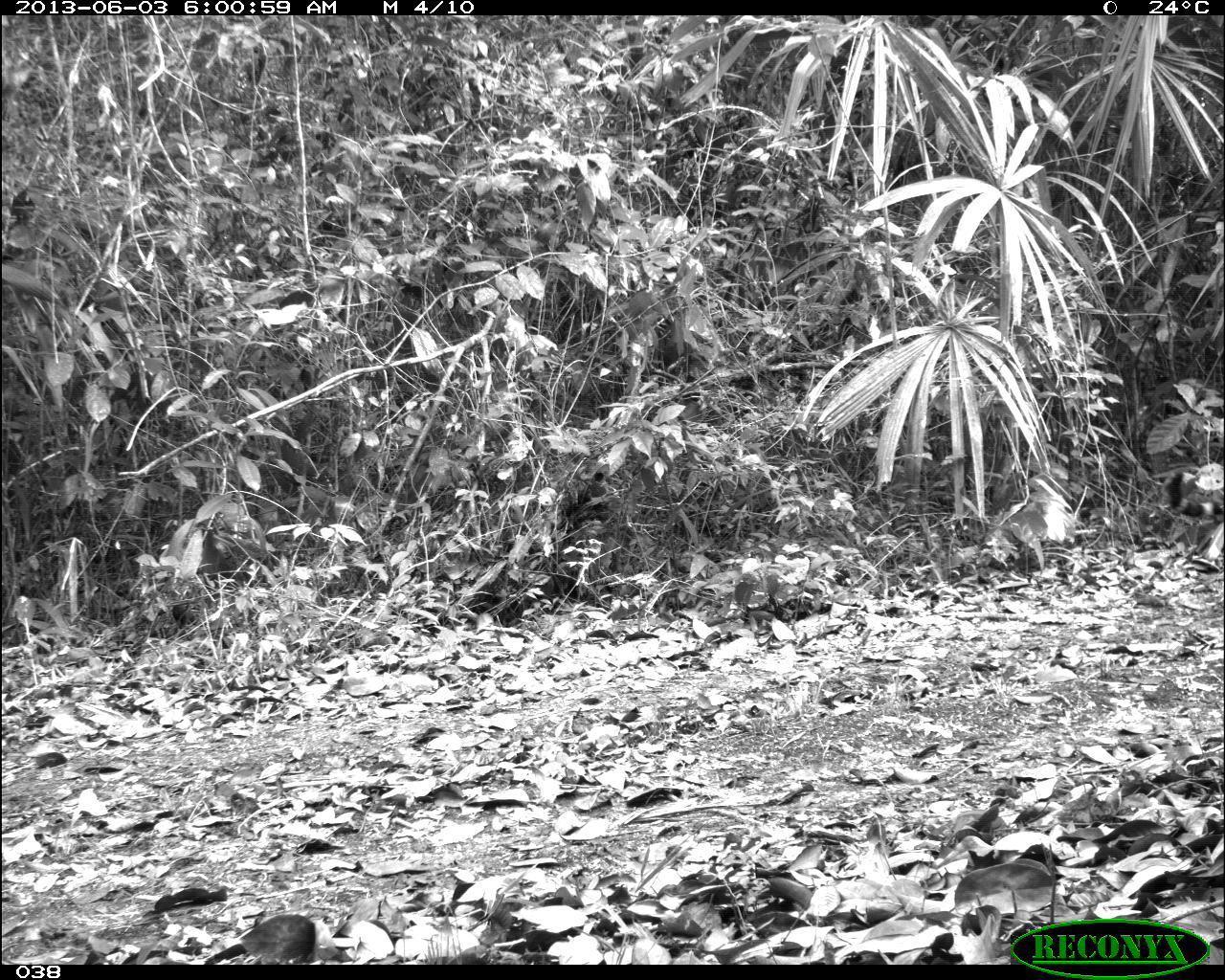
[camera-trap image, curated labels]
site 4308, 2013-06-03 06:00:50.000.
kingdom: Animalia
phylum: Chordata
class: Mammalia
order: Carnivora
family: Felidae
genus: Panthera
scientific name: Panthera onca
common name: jaguar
Panthera onca (jaguar), count 1, sex male.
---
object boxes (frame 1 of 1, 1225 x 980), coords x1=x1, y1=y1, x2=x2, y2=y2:
panthera onca: x1=1167, y1=469, x2=1223, y2=517